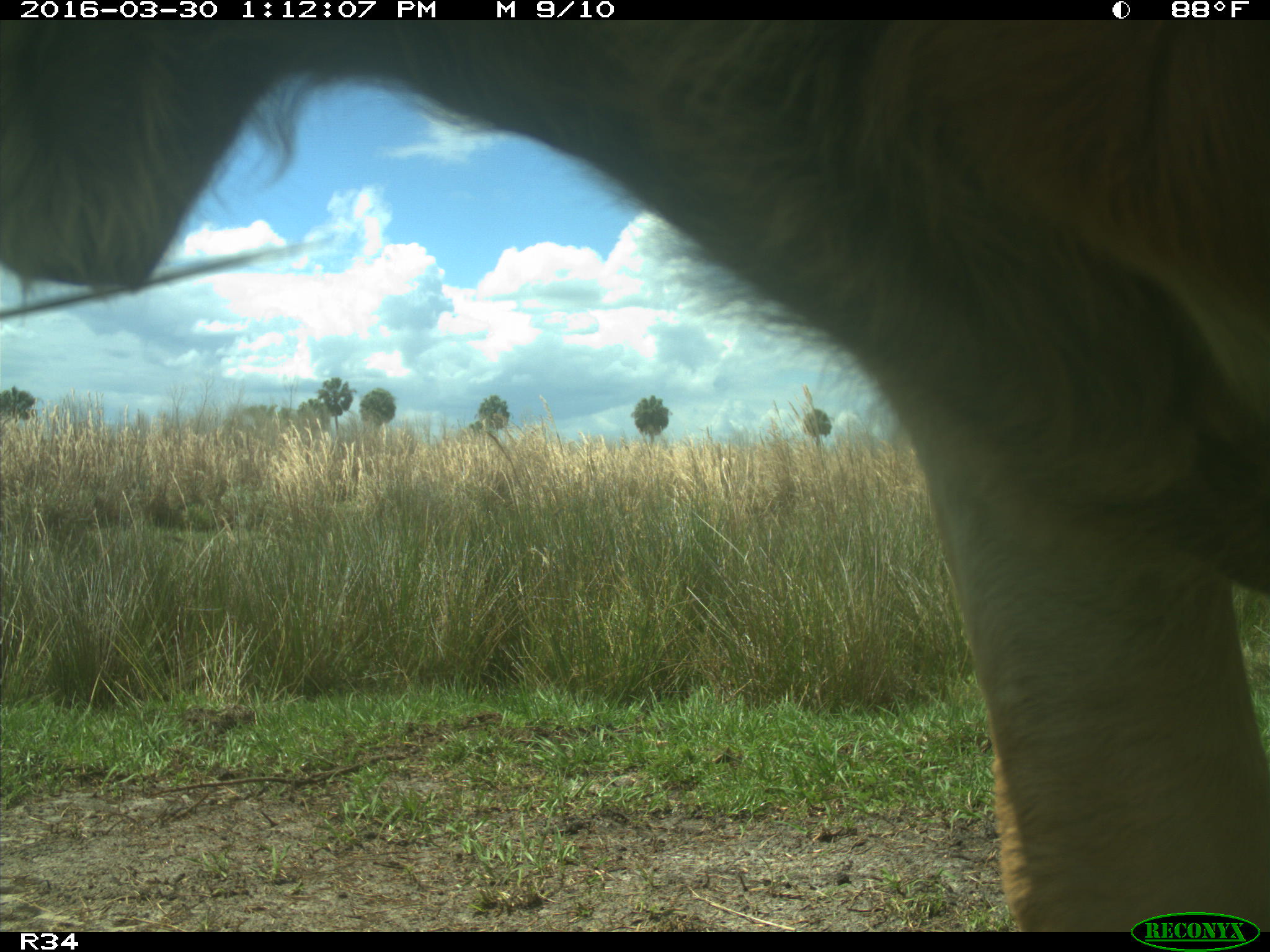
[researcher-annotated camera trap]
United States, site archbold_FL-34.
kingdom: Animalia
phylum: Chordata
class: Mammalia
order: Artiodactyla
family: Bovidae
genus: Bos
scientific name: Bos taurus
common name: domestic cow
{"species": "Bos taurus (domestic cow)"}